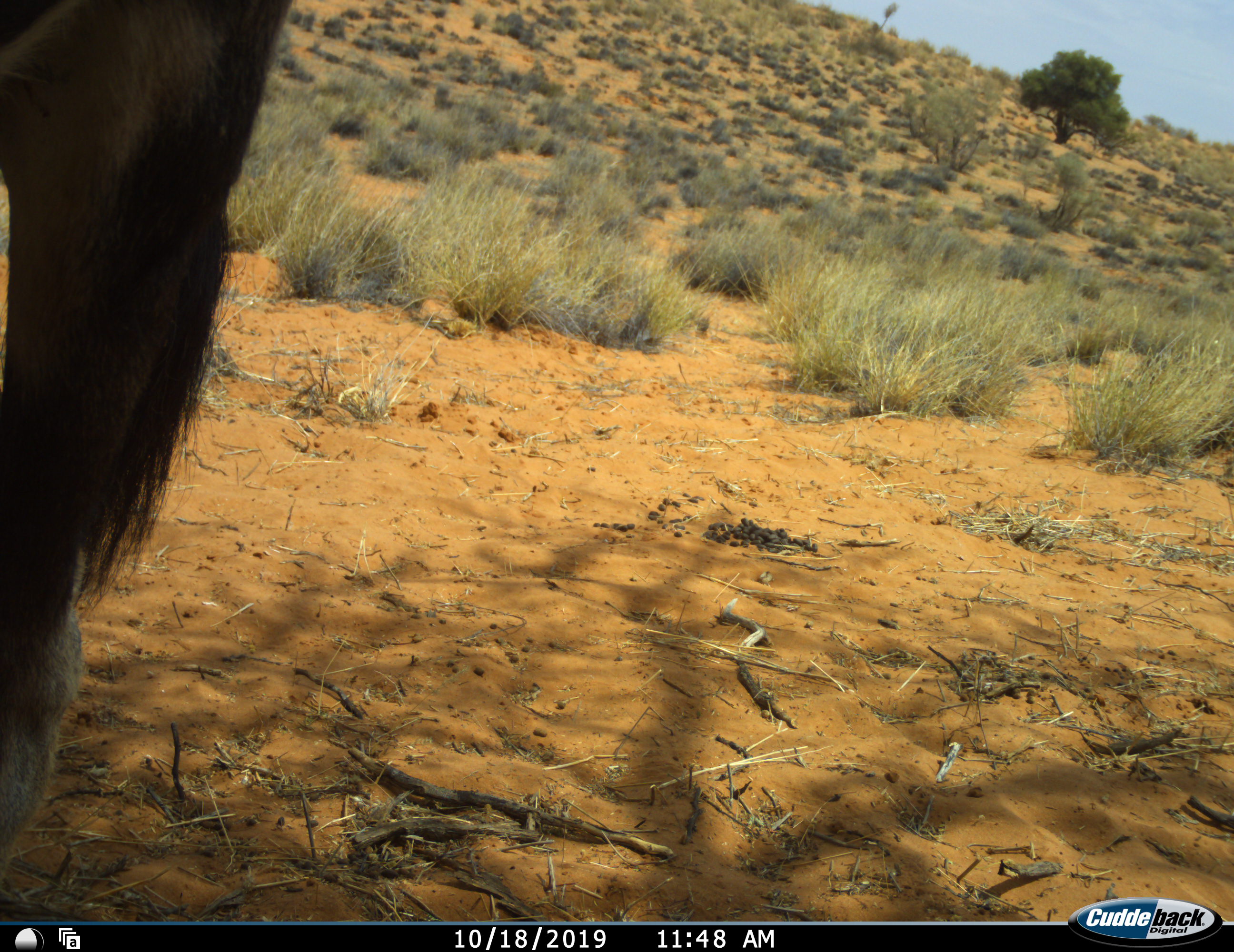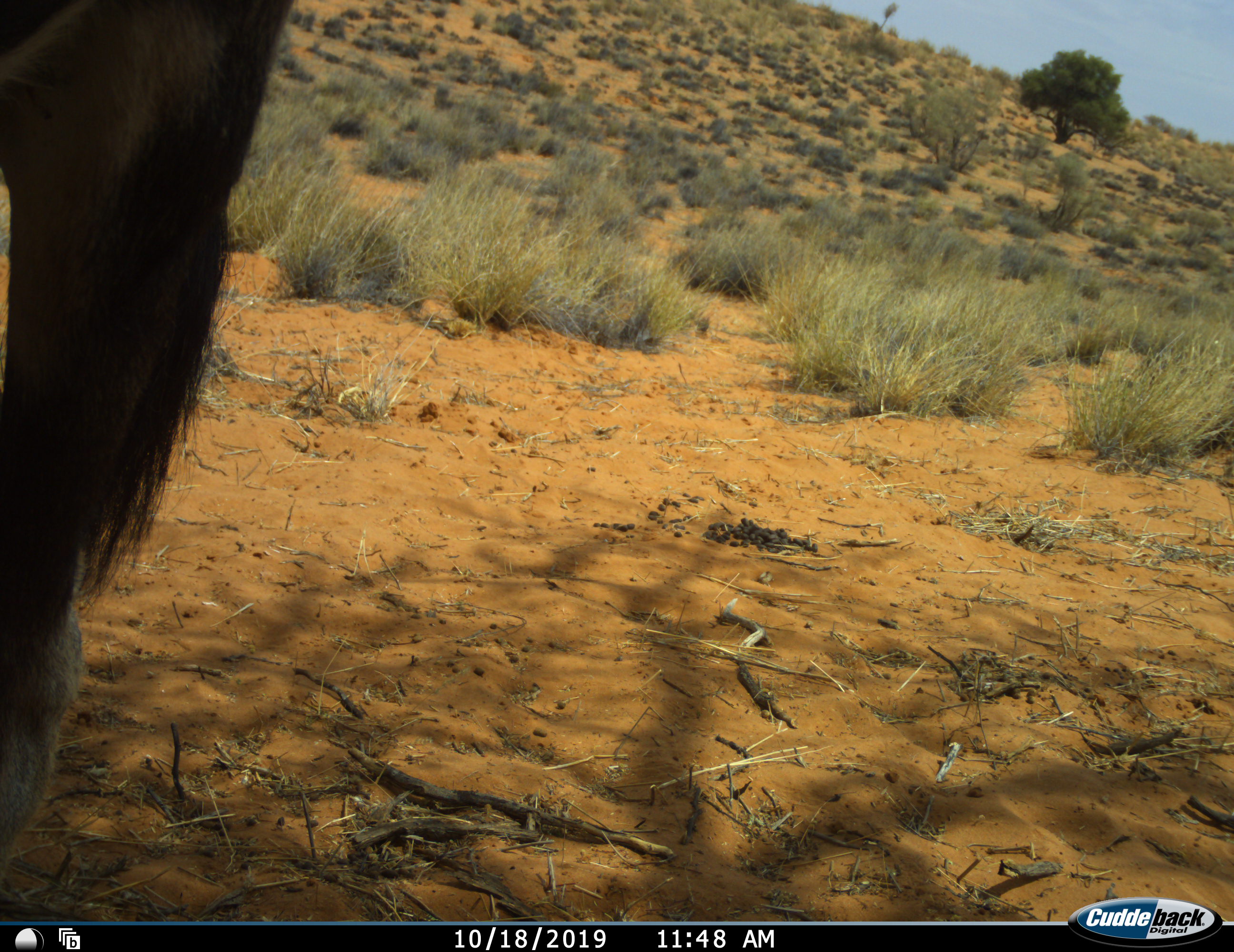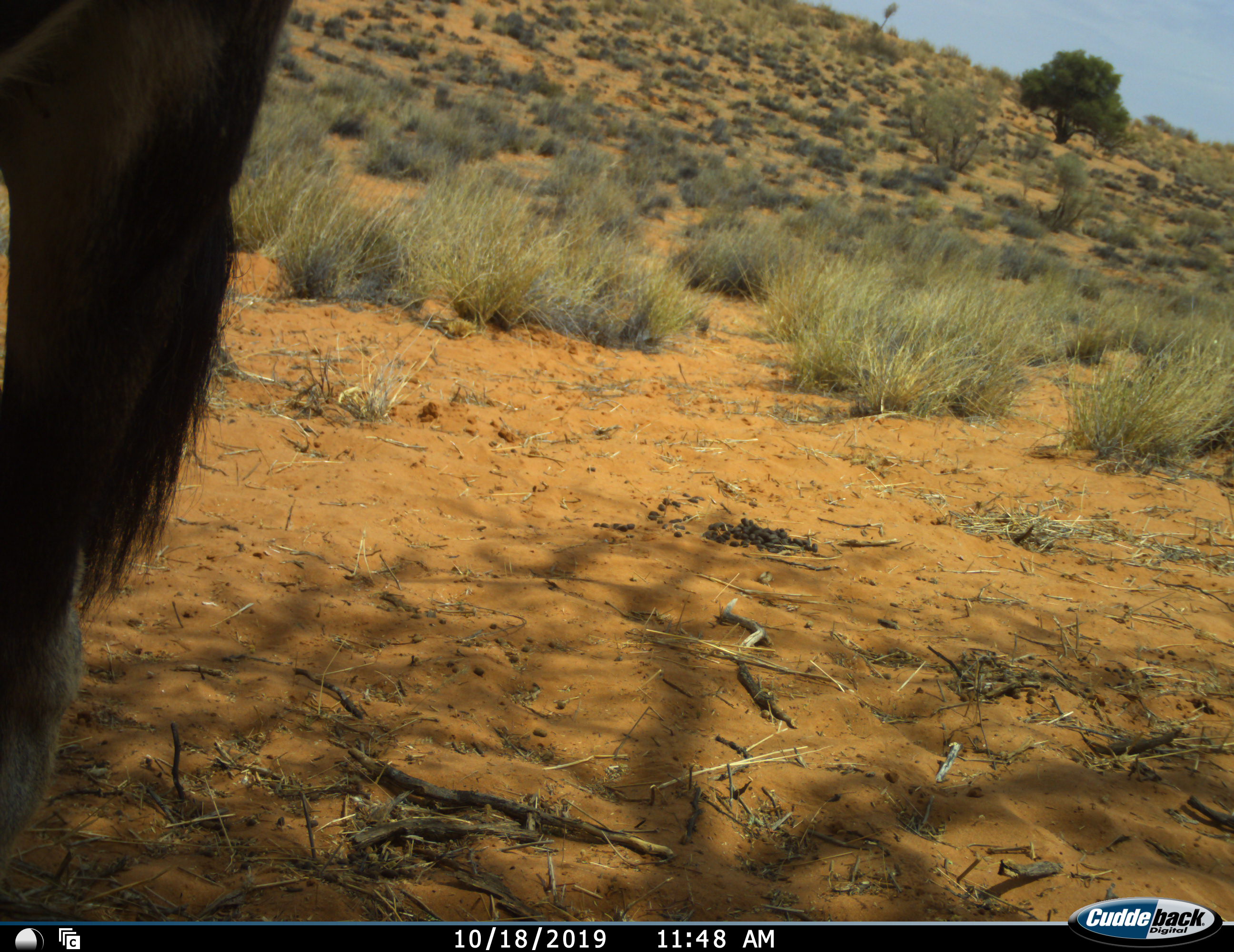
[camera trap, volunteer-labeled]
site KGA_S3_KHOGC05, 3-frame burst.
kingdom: Animalia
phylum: Chordata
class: Mammalia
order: Artiodactyla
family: Bovidae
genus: Oryx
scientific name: Oryx gazella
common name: gemsbok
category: oryx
Oryx (gemsbok) (Oryx gazella), count 1. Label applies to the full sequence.